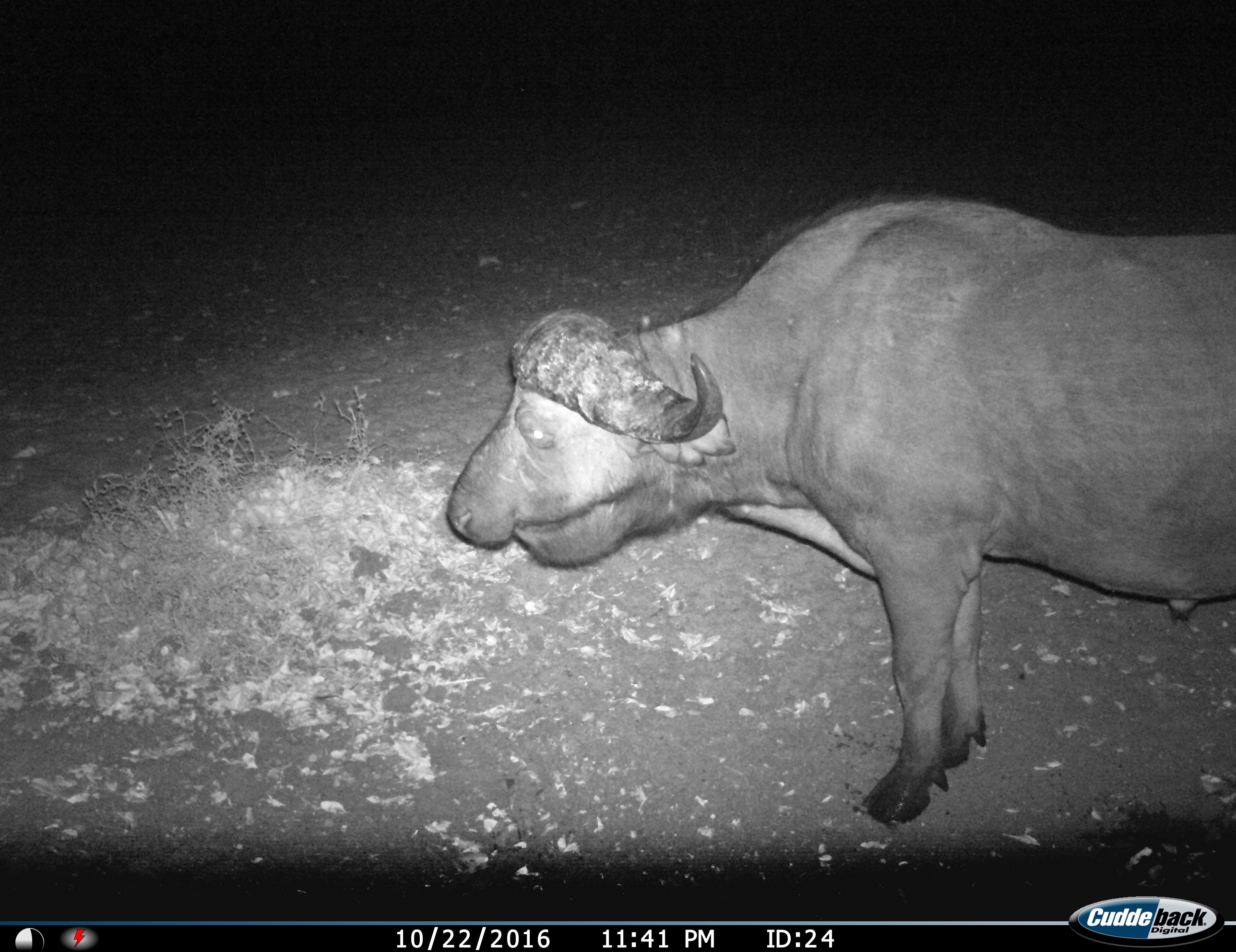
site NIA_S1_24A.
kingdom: Animalia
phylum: Chordata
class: Mammalia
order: Artiodactyla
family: Bovidae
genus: Syncerus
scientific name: Syncerus caffer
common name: african buffalo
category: buffalo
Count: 1.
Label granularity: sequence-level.